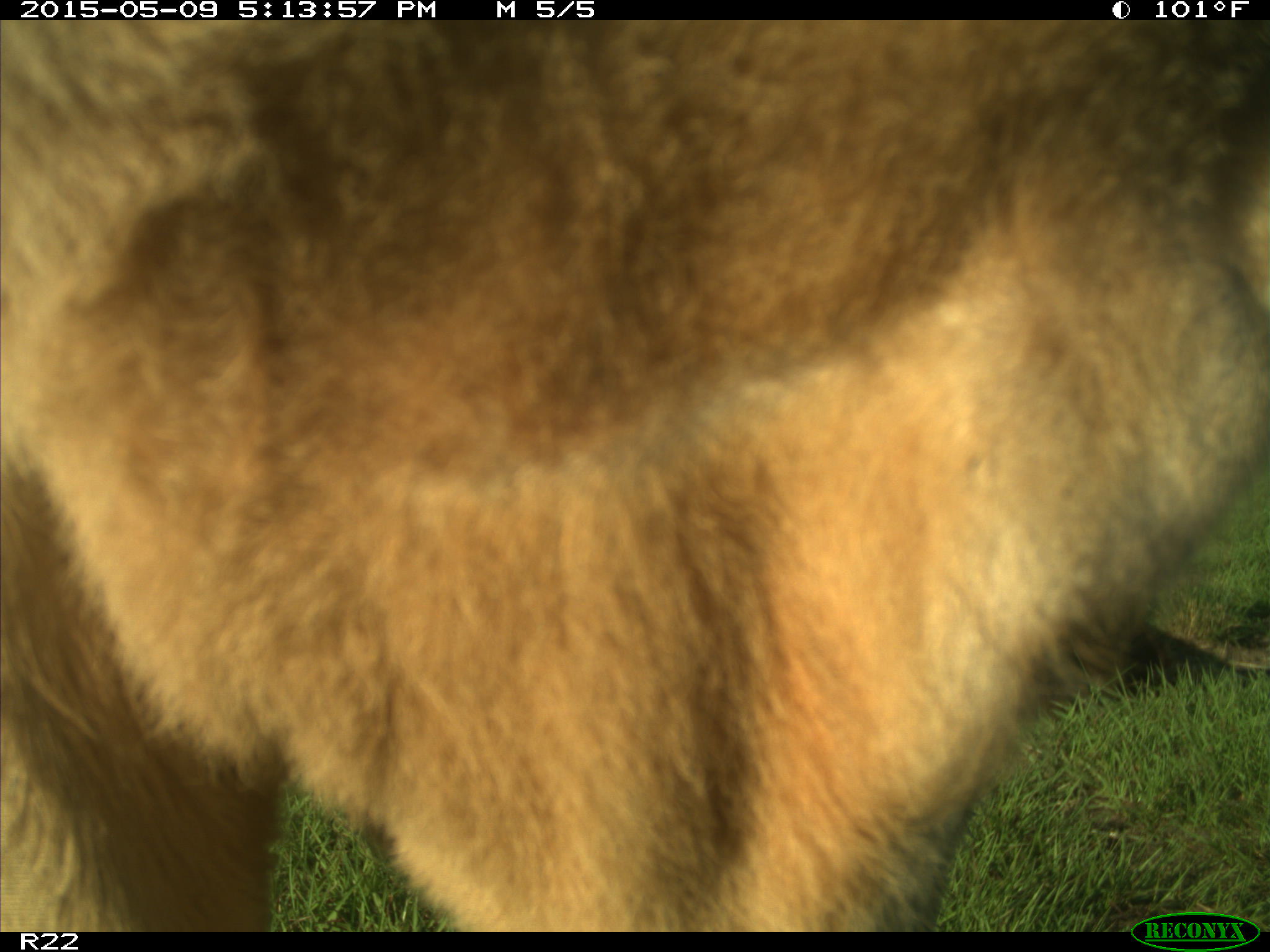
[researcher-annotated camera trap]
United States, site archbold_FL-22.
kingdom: Animalia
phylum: Chordata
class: Mammalia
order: Artiodactyla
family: Bovidae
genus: Bos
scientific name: Bos taurus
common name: domestic cow